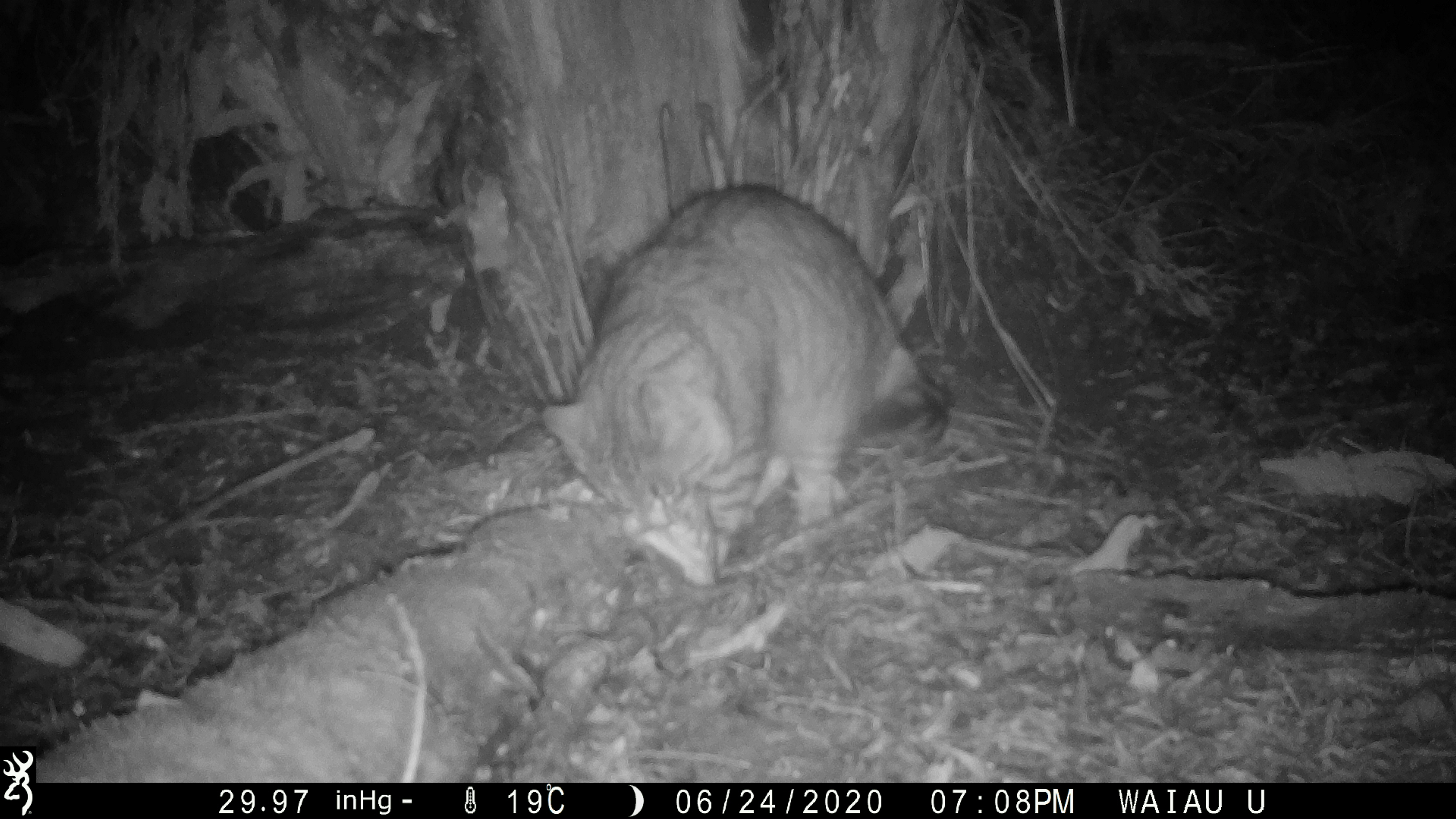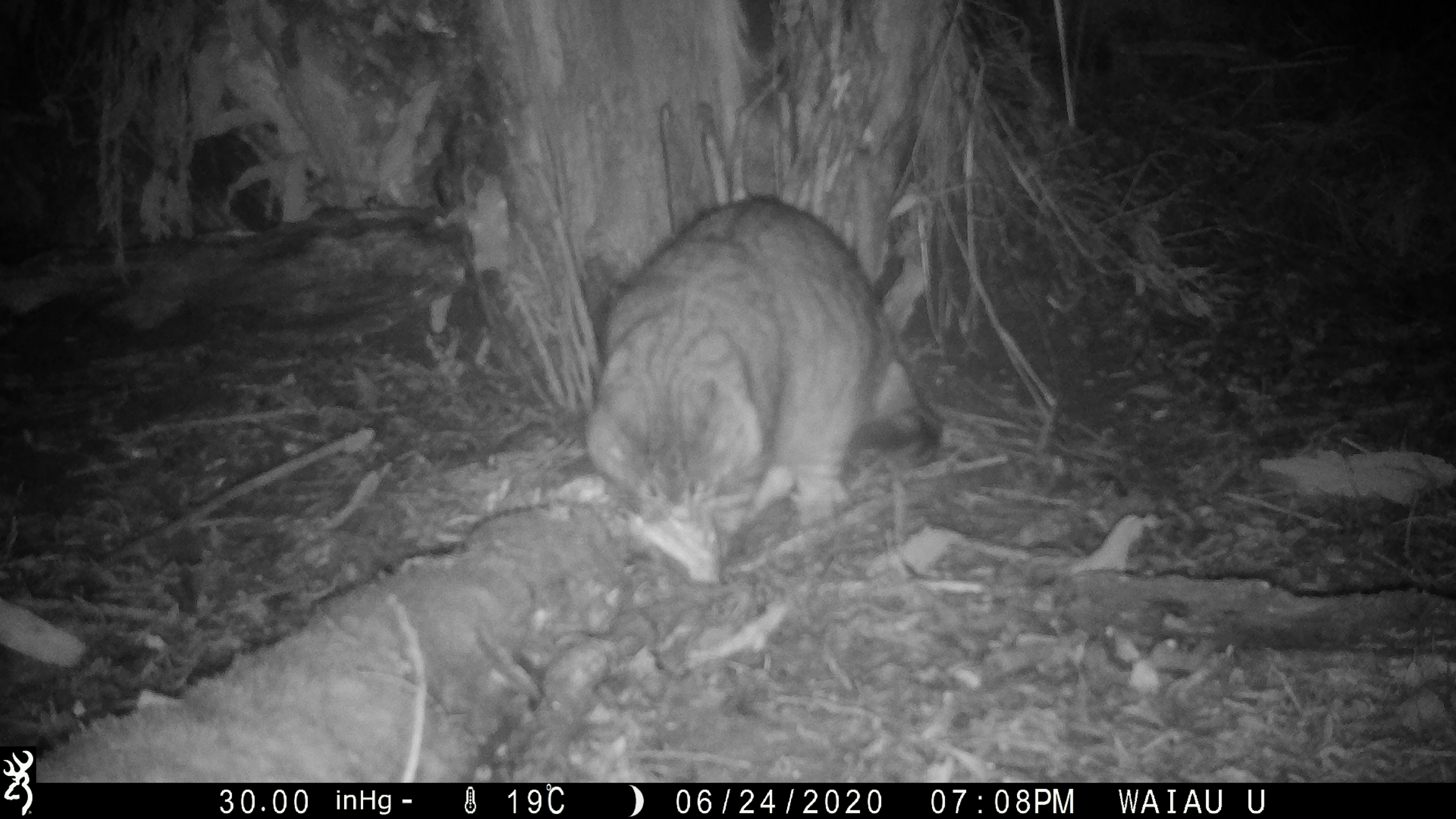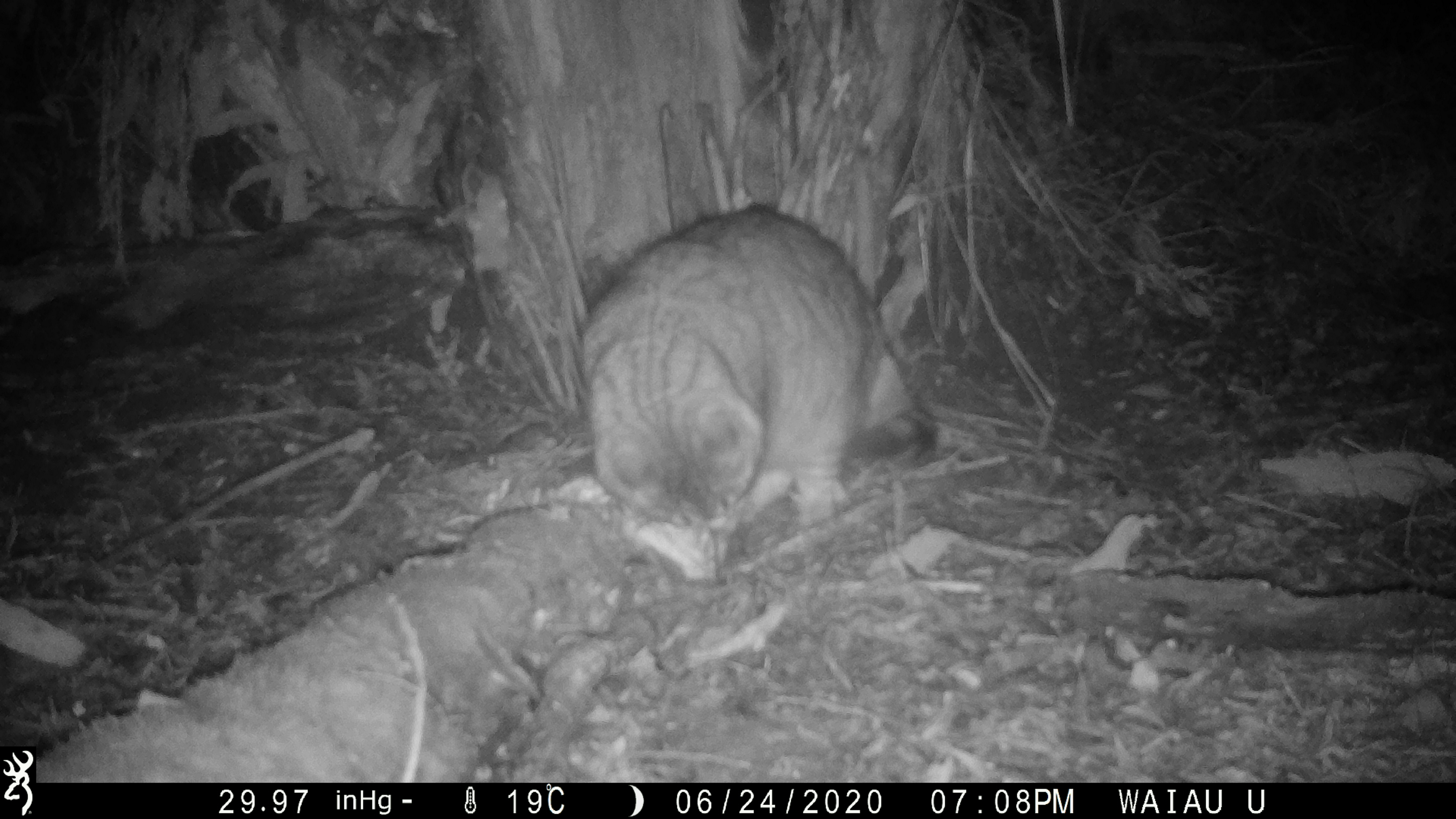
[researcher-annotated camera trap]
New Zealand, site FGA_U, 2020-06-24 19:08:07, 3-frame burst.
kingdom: Animalia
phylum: Chordata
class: Mammalia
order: Carnivora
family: Felidae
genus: Felis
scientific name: Felis catus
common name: domestic cat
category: cat